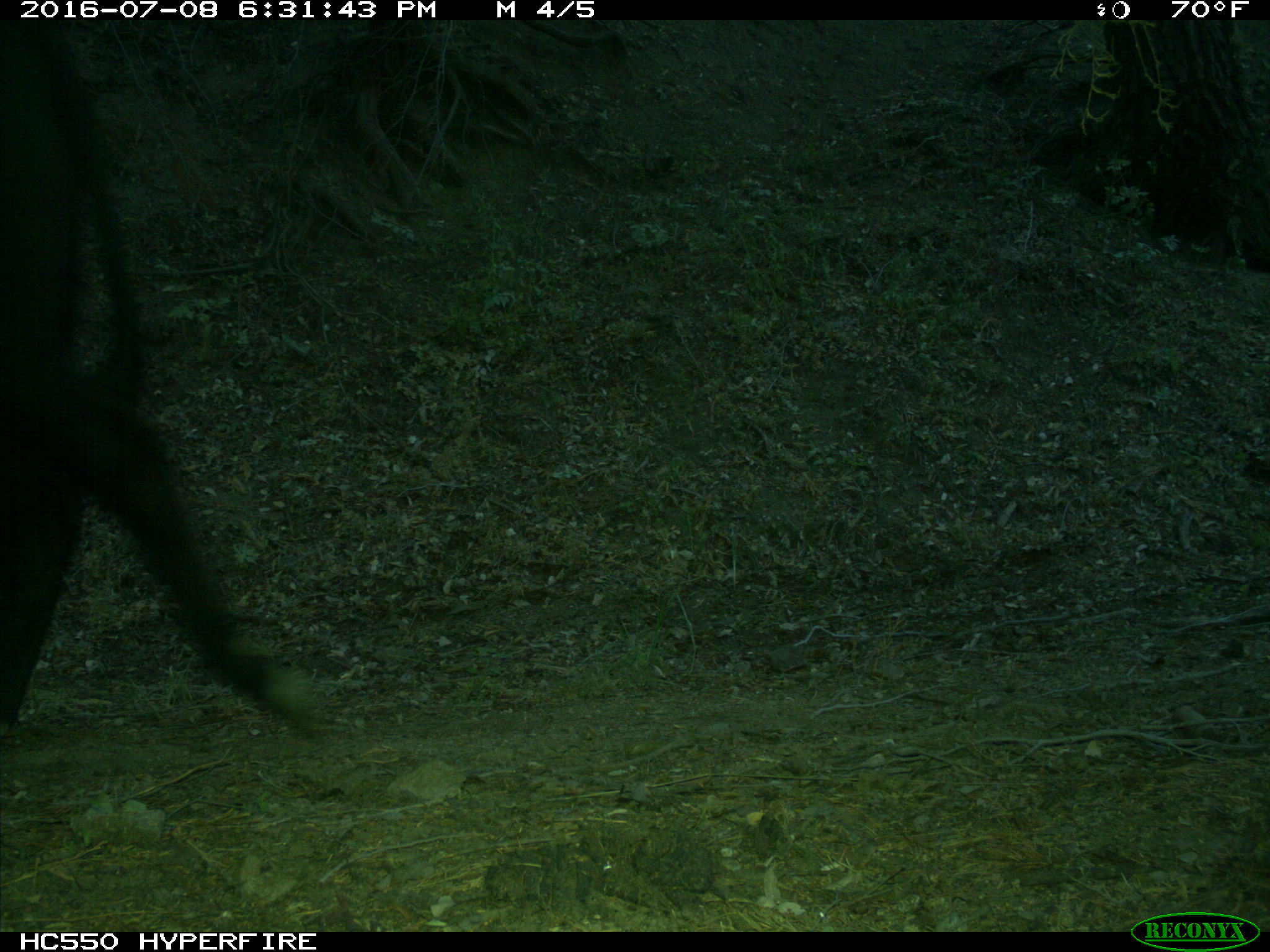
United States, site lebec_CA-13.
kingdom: Animalia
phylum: Chordata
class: Mammalia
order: Artiodactyla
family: Bovidae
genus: Bos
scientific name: Bos taurus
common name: domestic cow